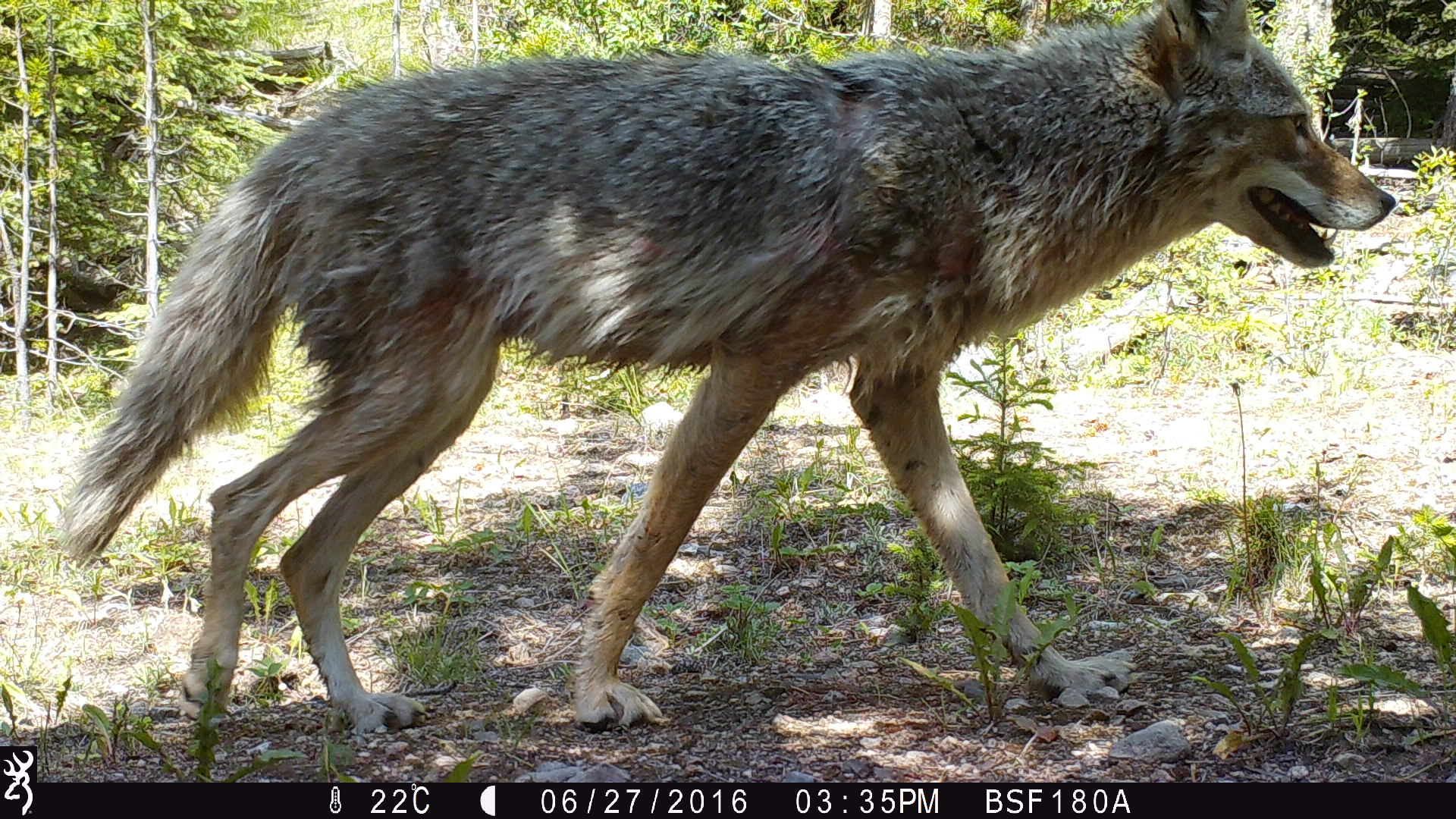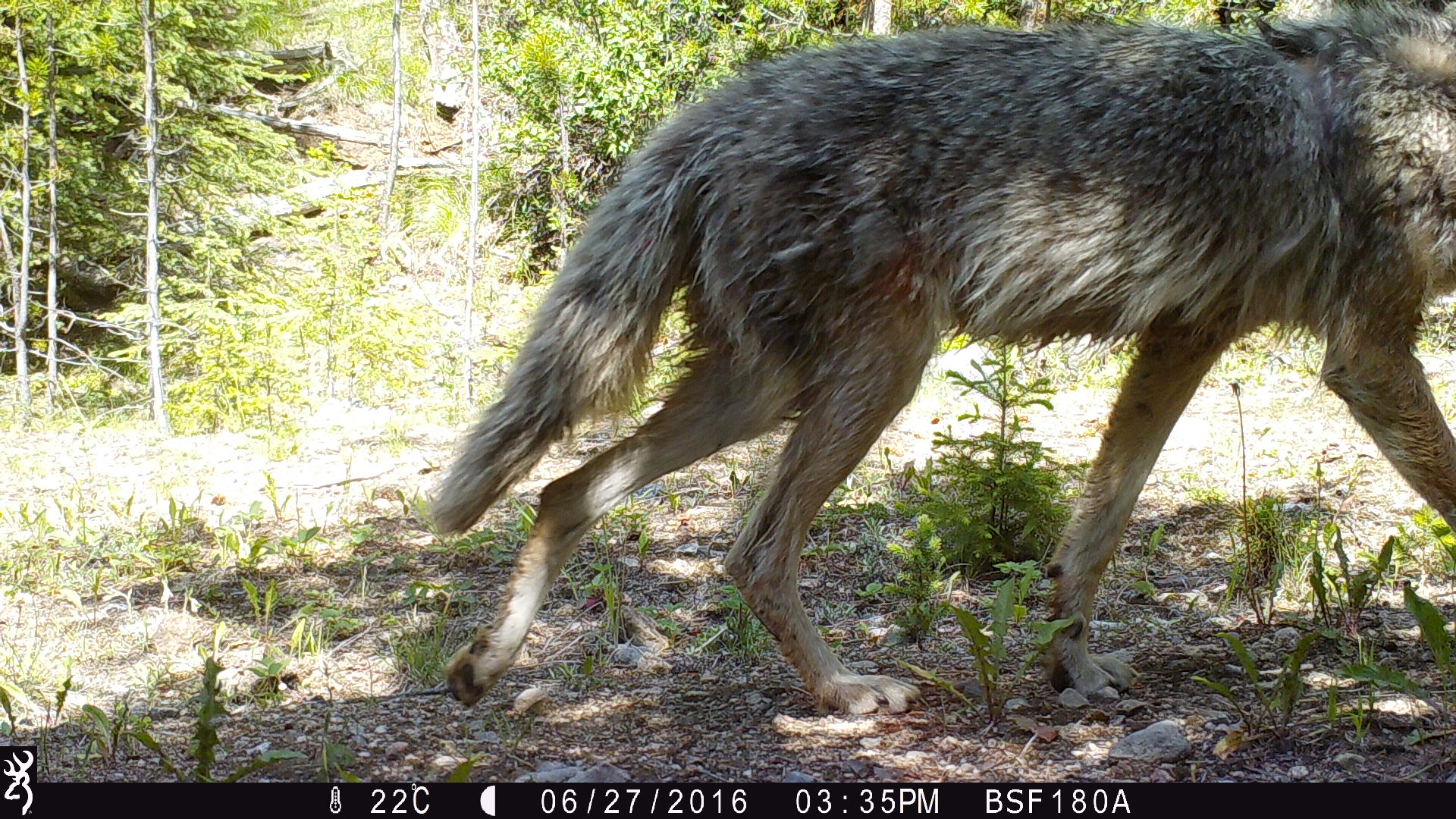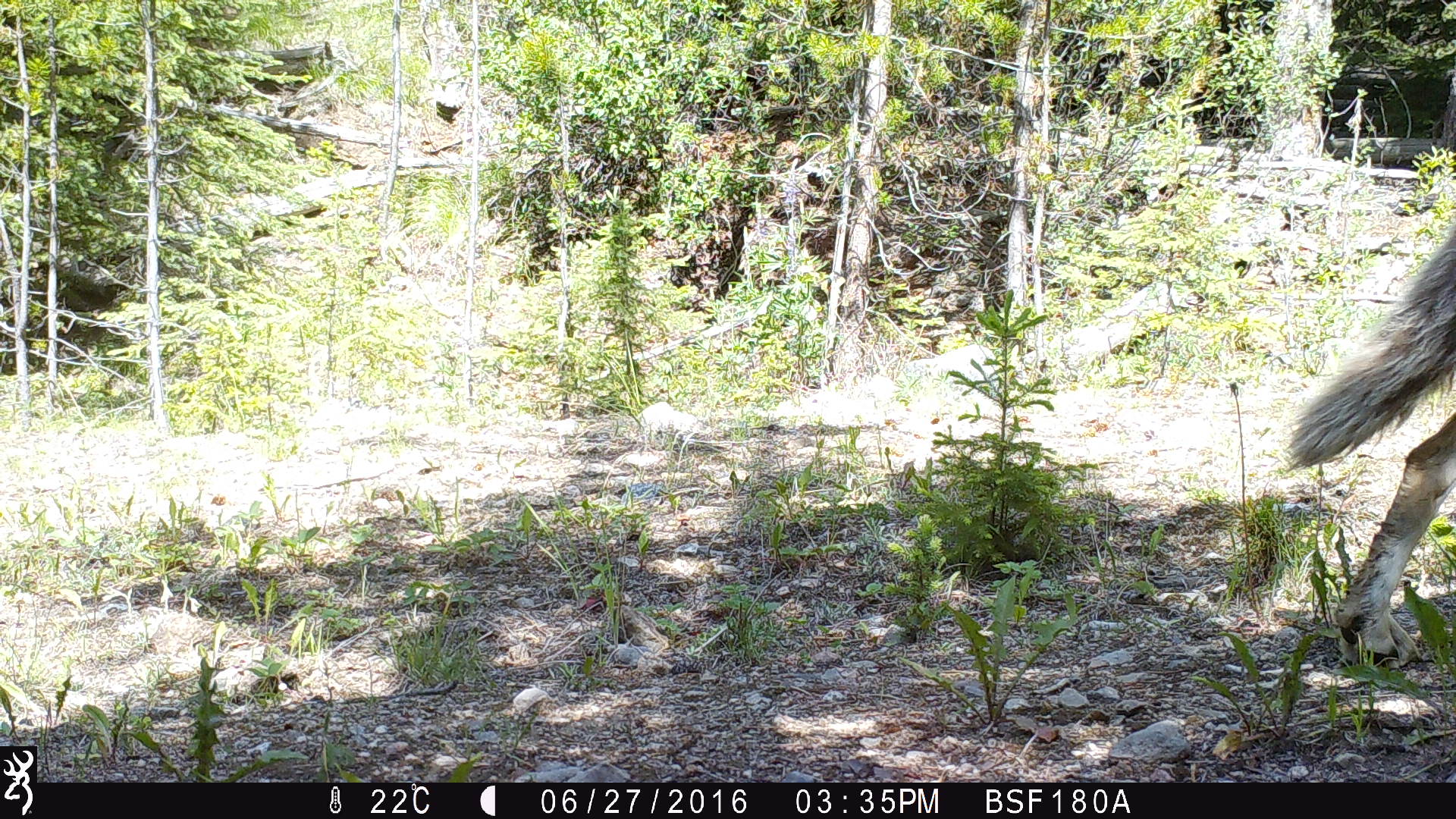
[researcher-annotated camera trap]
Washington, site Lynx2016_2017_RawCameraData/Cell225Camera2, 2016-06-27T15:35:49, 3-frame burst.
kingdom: Animalia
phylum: Chordata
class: Mammalia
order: Carnivora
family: Canidae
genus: Canis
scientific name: Canis latrans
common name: coyote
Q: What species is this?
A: Canis latrans (coyote).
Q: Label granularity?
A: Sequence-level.